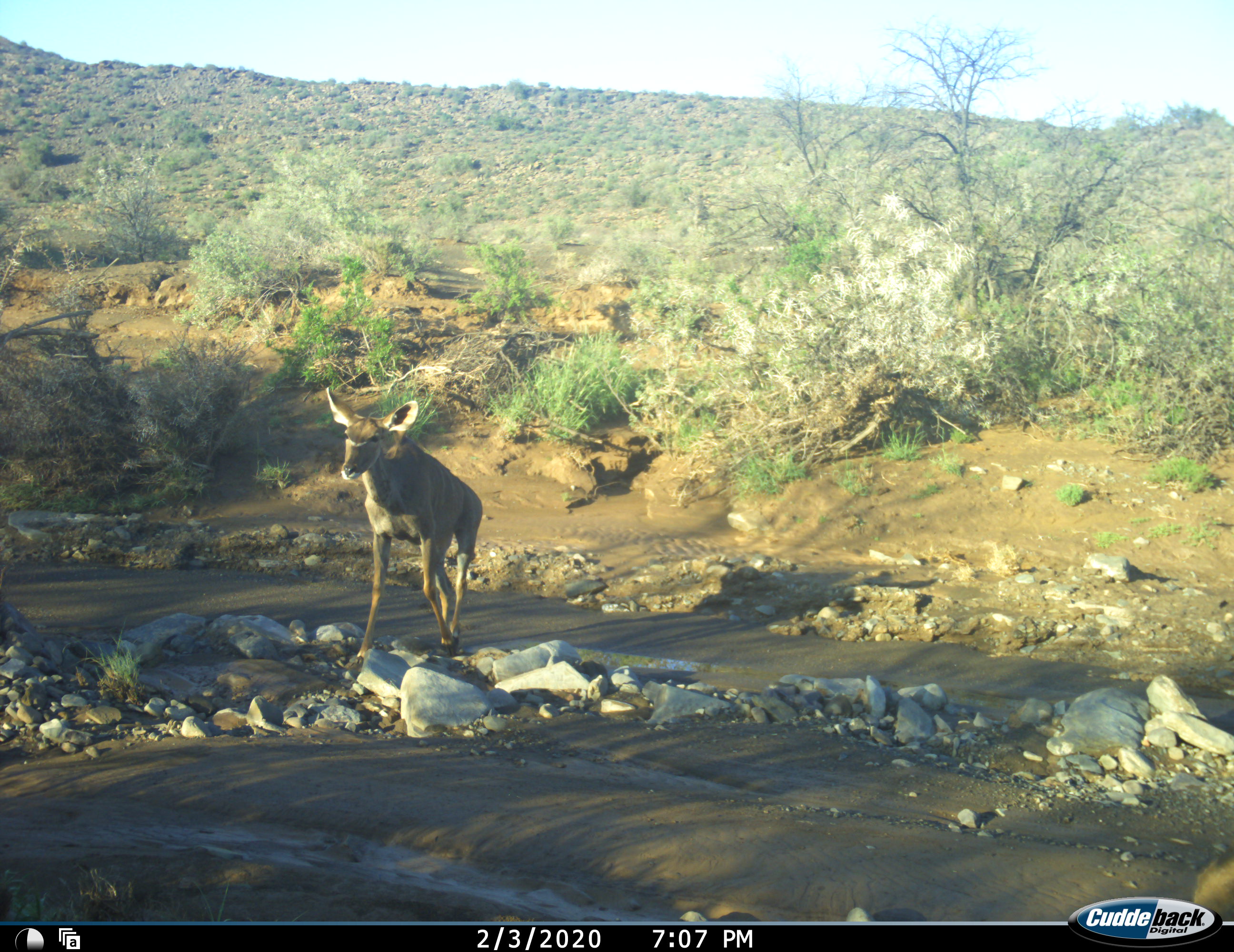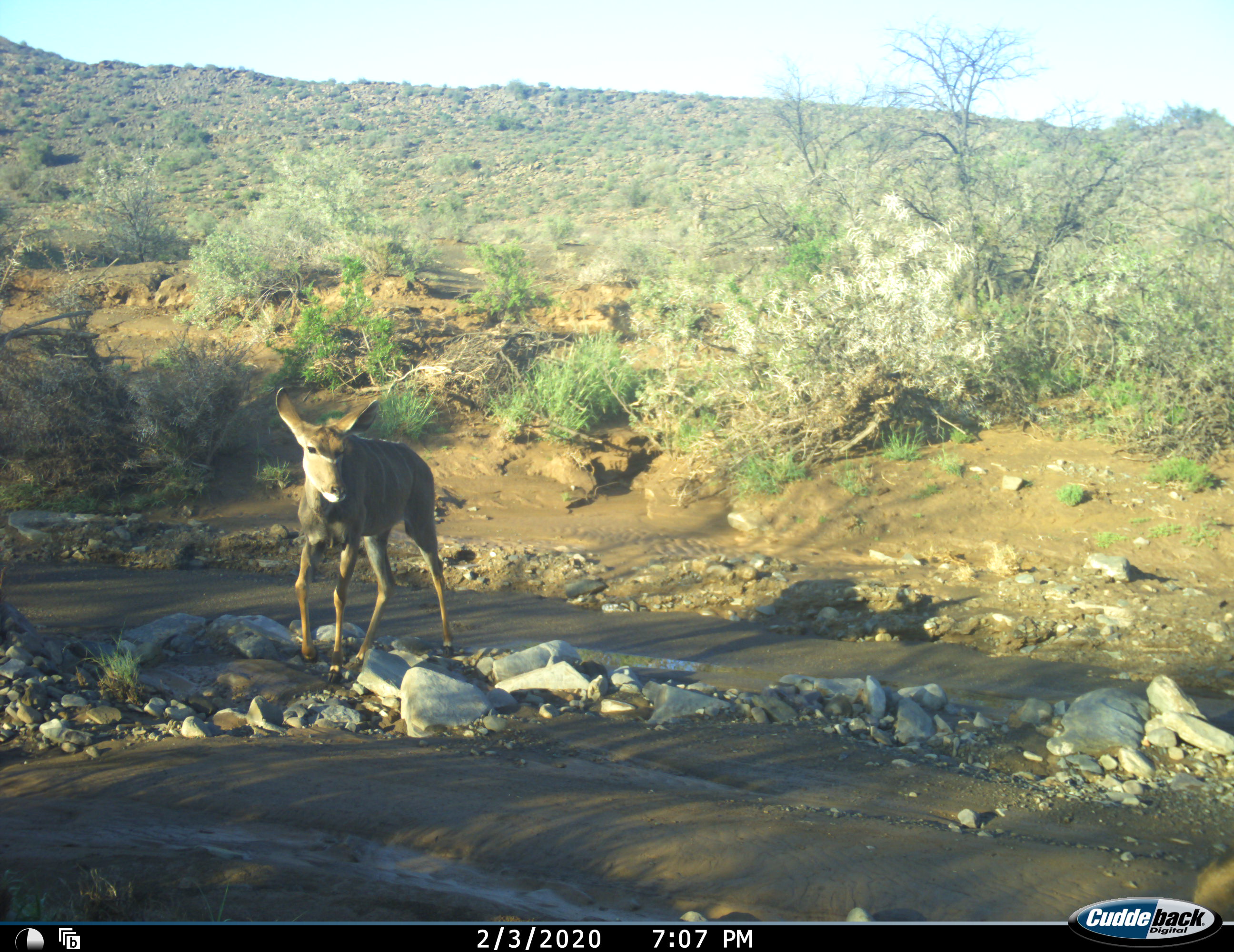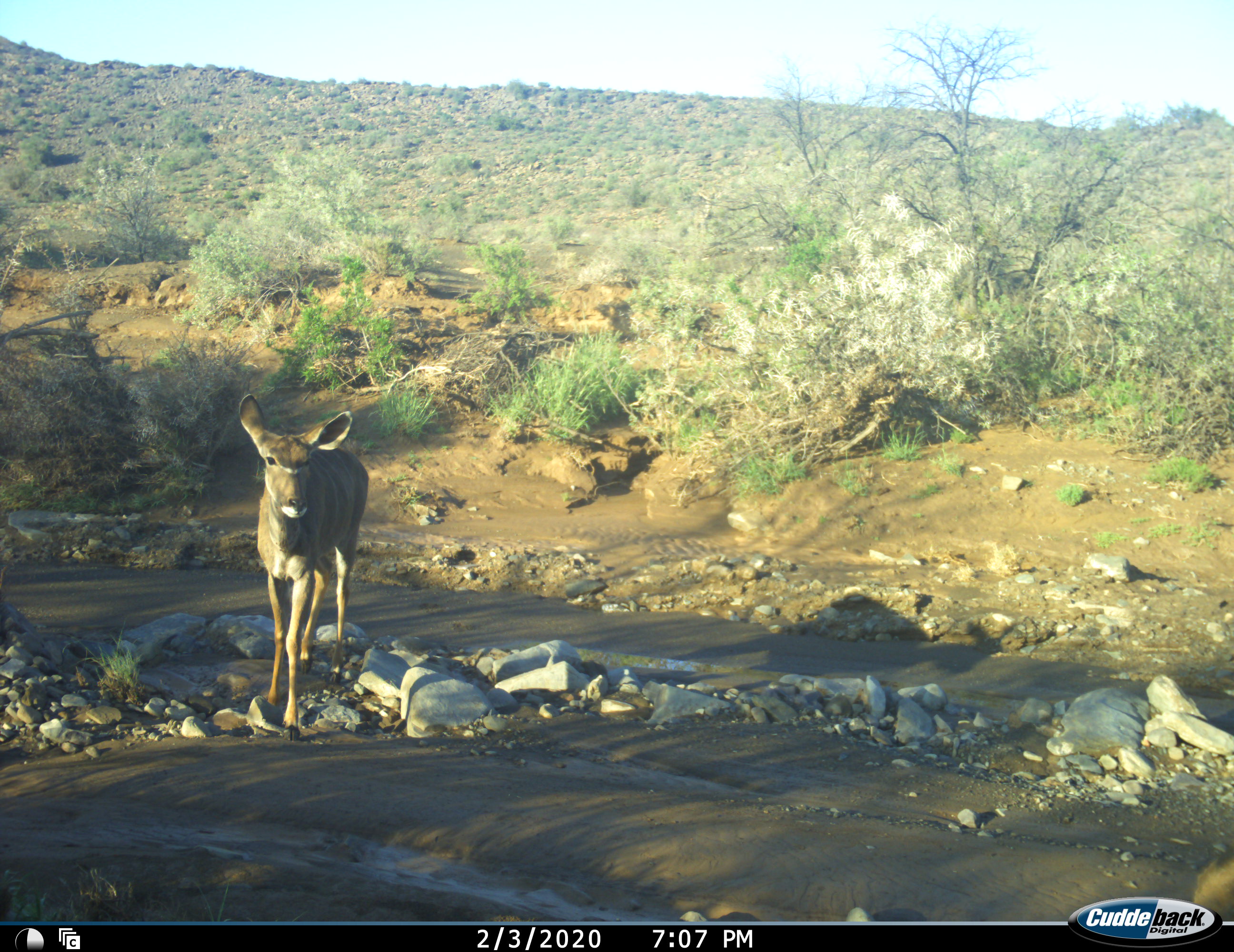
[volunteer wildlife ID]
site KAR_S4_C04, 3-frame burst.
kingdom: Animalia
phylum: Chordata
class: Mammalia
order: Artiodactyla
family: Bovidae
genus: Tragelaphus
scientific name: Tragelaphus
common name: kudu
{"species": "kudu (Tragelaphus)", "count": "2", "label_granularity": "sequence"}